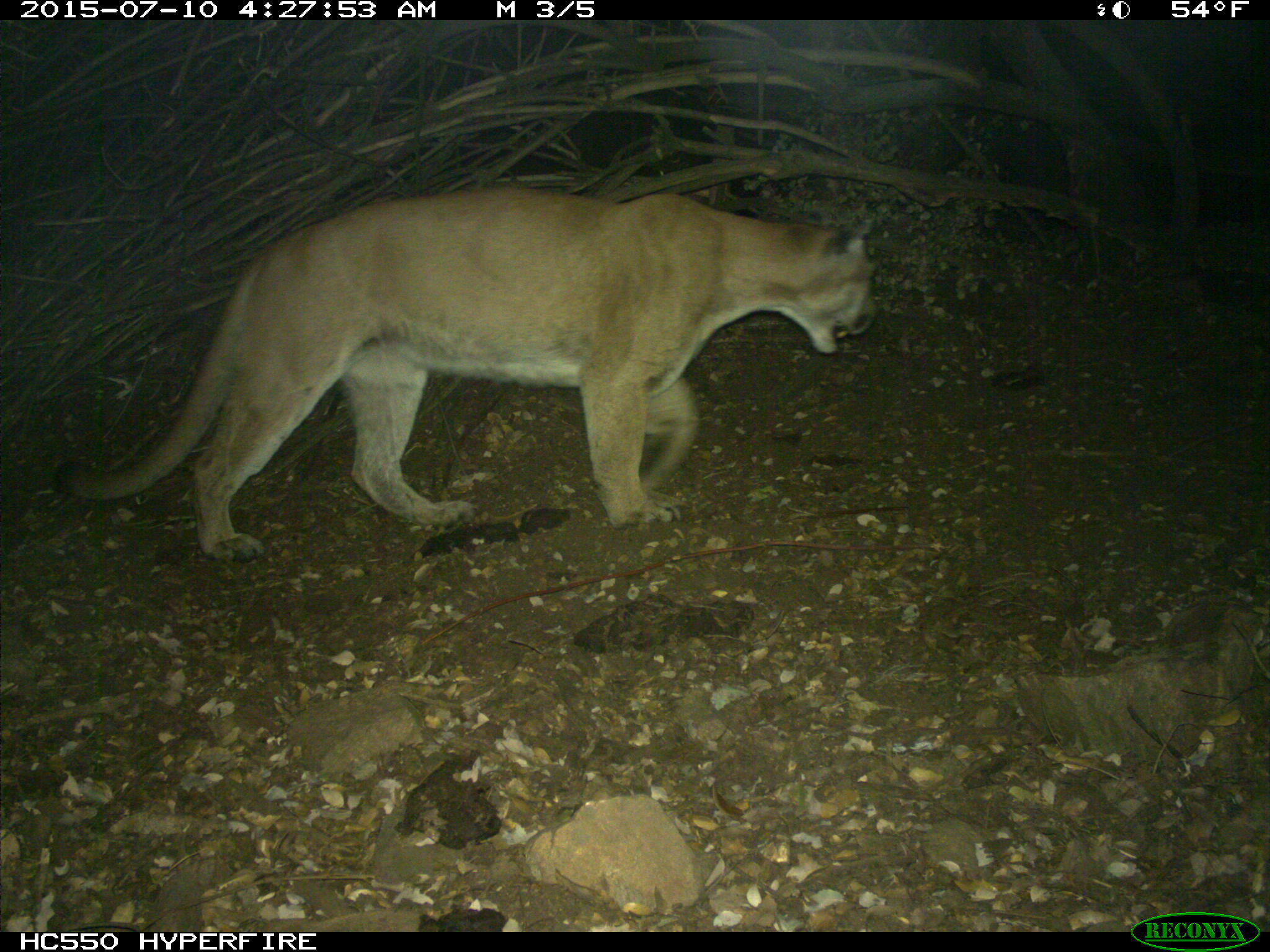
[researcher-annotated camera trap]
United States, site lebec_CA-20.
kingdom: Animalia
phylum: Chordata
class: Mammalia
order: Carnivora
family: Felidae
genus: Puma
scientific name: Puma concolor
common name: mountain lion